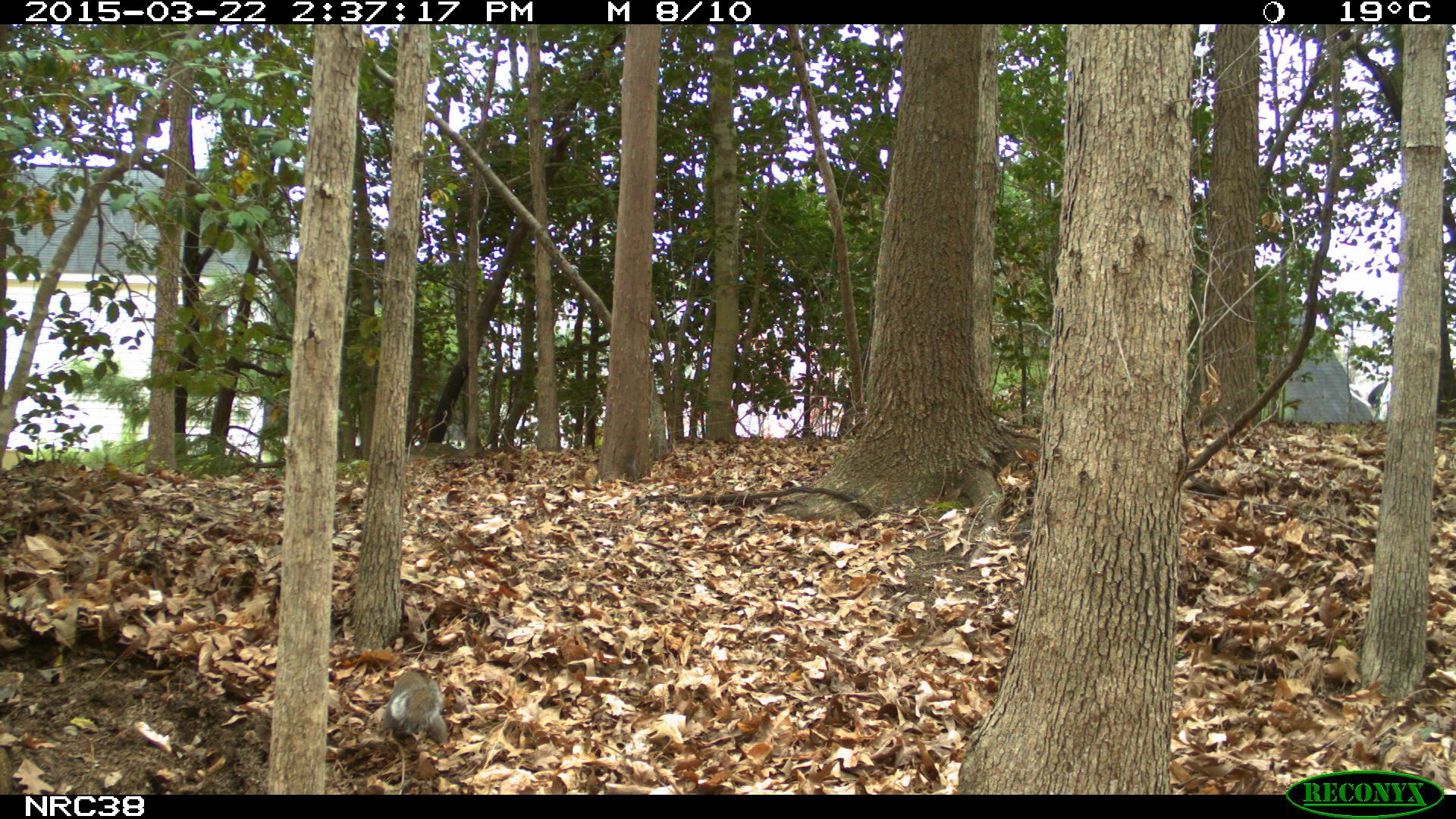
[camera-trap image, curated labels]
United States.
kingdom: Animalia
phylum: Chordata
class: Mammalia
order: Rodentia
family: Sciuridae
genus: Sciurus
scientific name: Sciurus carolinensis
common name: eastern gray squirrel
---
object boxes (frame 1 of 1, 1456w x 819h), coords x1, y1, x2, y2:
Eastern Gray Squirrel: 367, 657, 455, 749